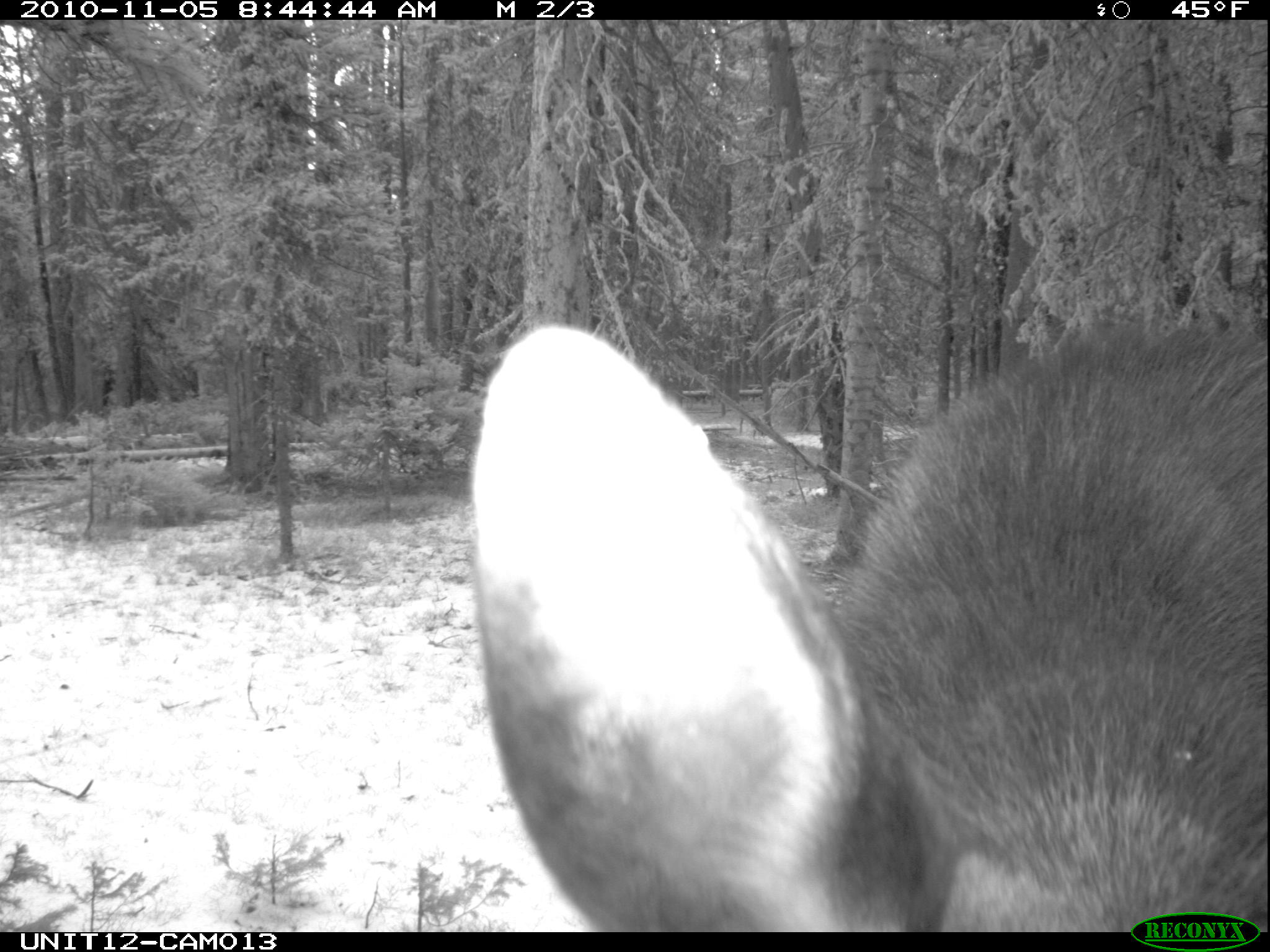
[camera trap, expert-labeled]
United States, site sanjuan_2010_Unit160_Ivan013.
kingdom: Animalia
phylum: Chordata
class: Mammalia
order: Artiodactyla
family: Cervidae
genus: Alces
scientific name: Alces alces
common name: moose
Alces alces (moose).